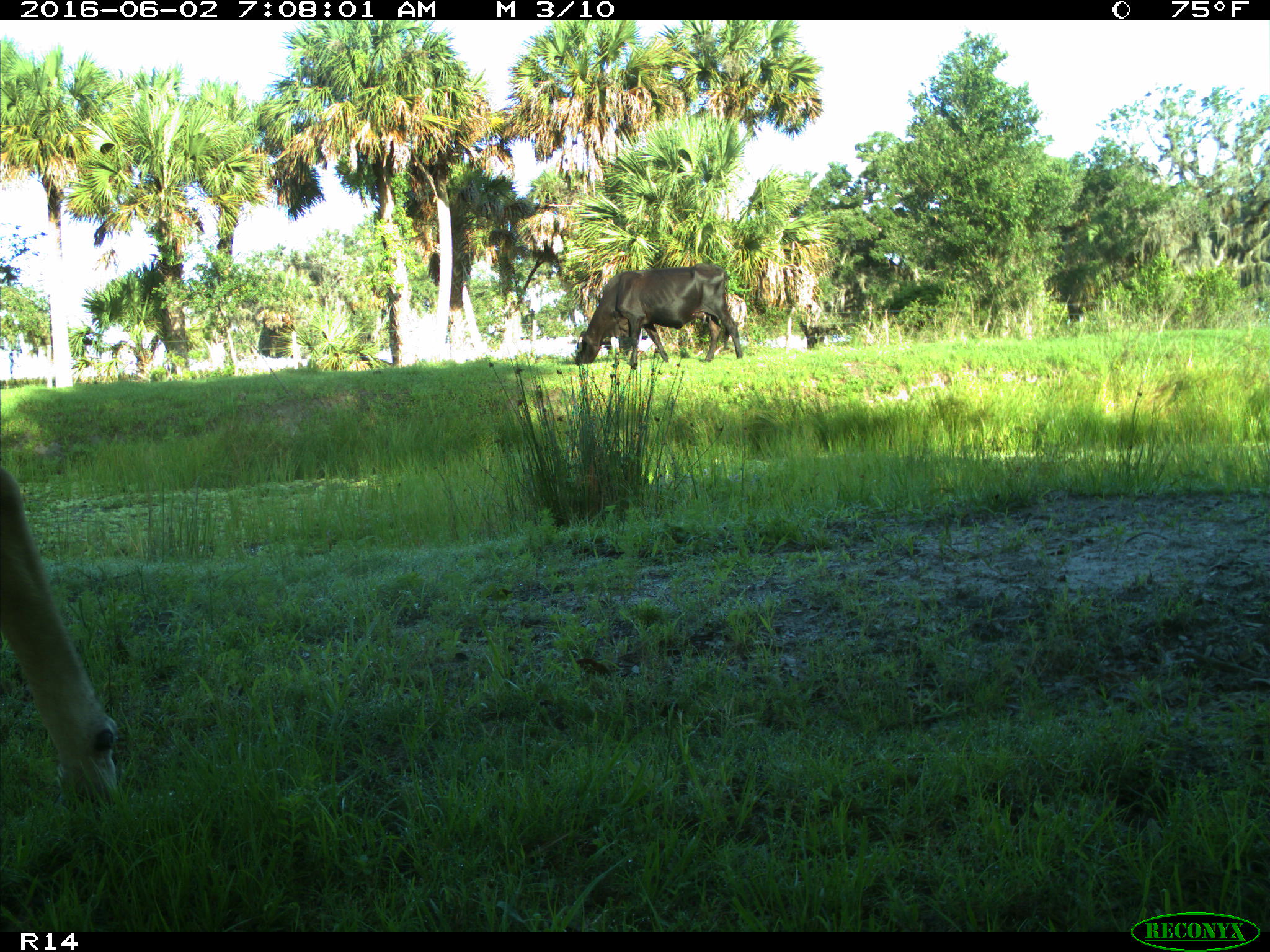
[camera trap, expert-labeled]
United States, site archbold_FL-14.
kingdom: Animalia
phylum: Chordata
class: Mammalia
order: Artiodactyla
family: Bovidae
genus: Bos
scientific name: Bos taurus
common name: domestic cow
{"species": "Bos taurus (domestic cow)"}